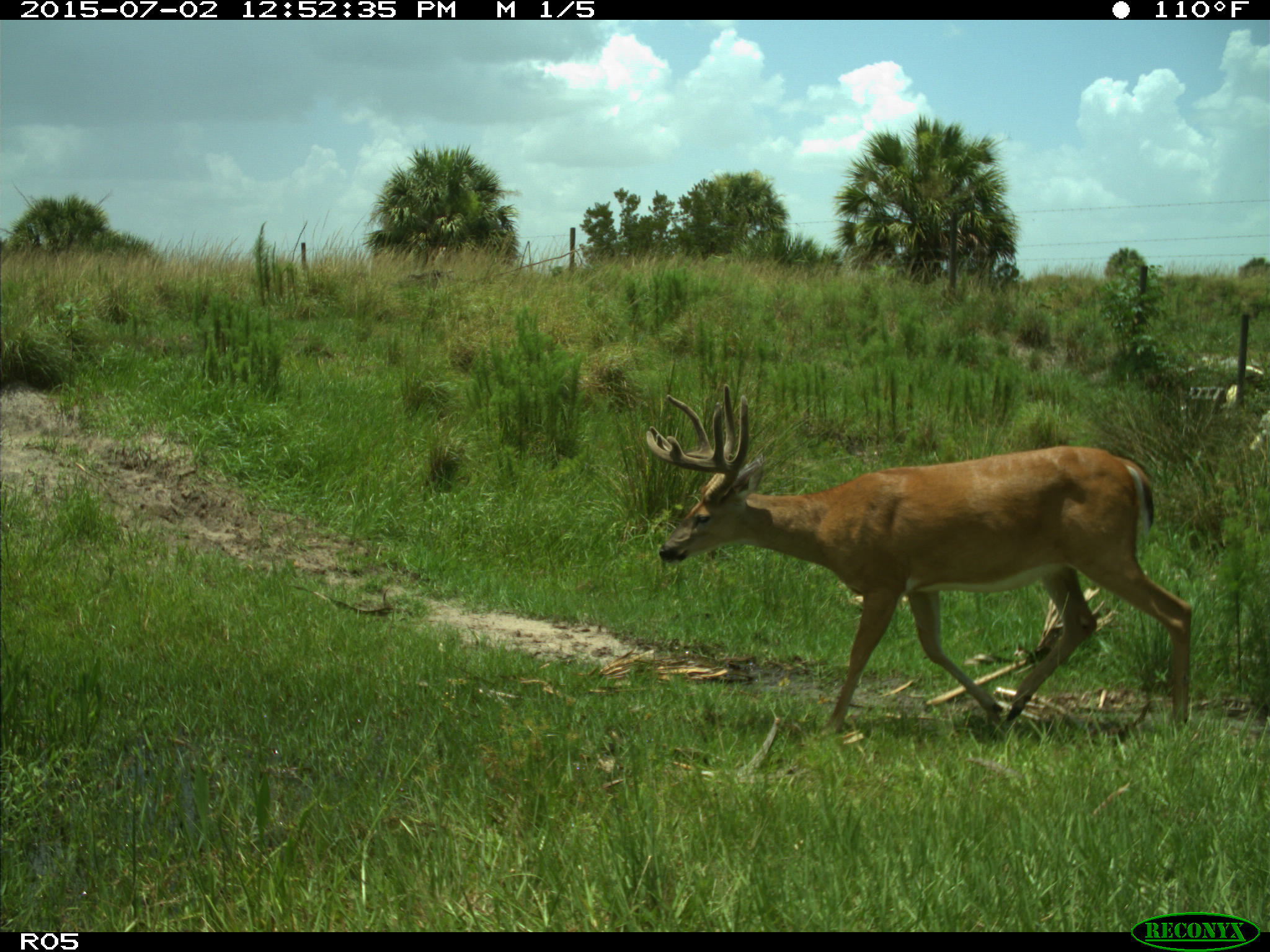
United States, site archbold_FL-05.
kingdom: Animalia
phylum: Chordata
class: Mammalia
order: Artiodactyla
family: Cervidae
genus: Odocoileus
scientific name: Odocoileus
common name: deer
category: unidentified deer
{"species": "unidentified deer (deer) (Odocoileus)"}